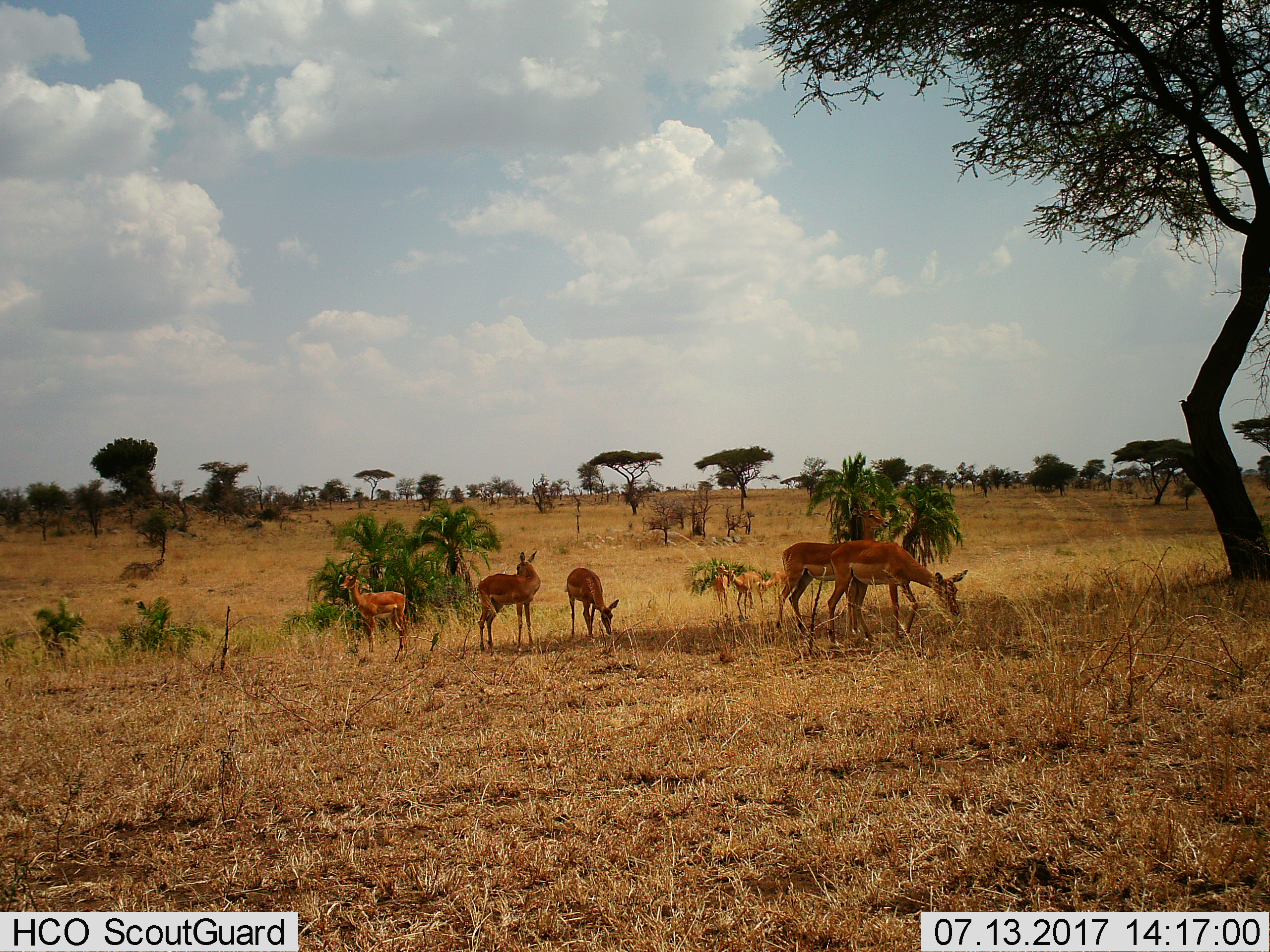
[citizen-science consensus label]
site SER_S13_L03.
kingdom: Animalia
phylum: Chordata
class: Mammalia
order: Artiodactyla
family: Bovidae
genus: Aepyceros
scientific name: Aepyceros melampus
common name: impala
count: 8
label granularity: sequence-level